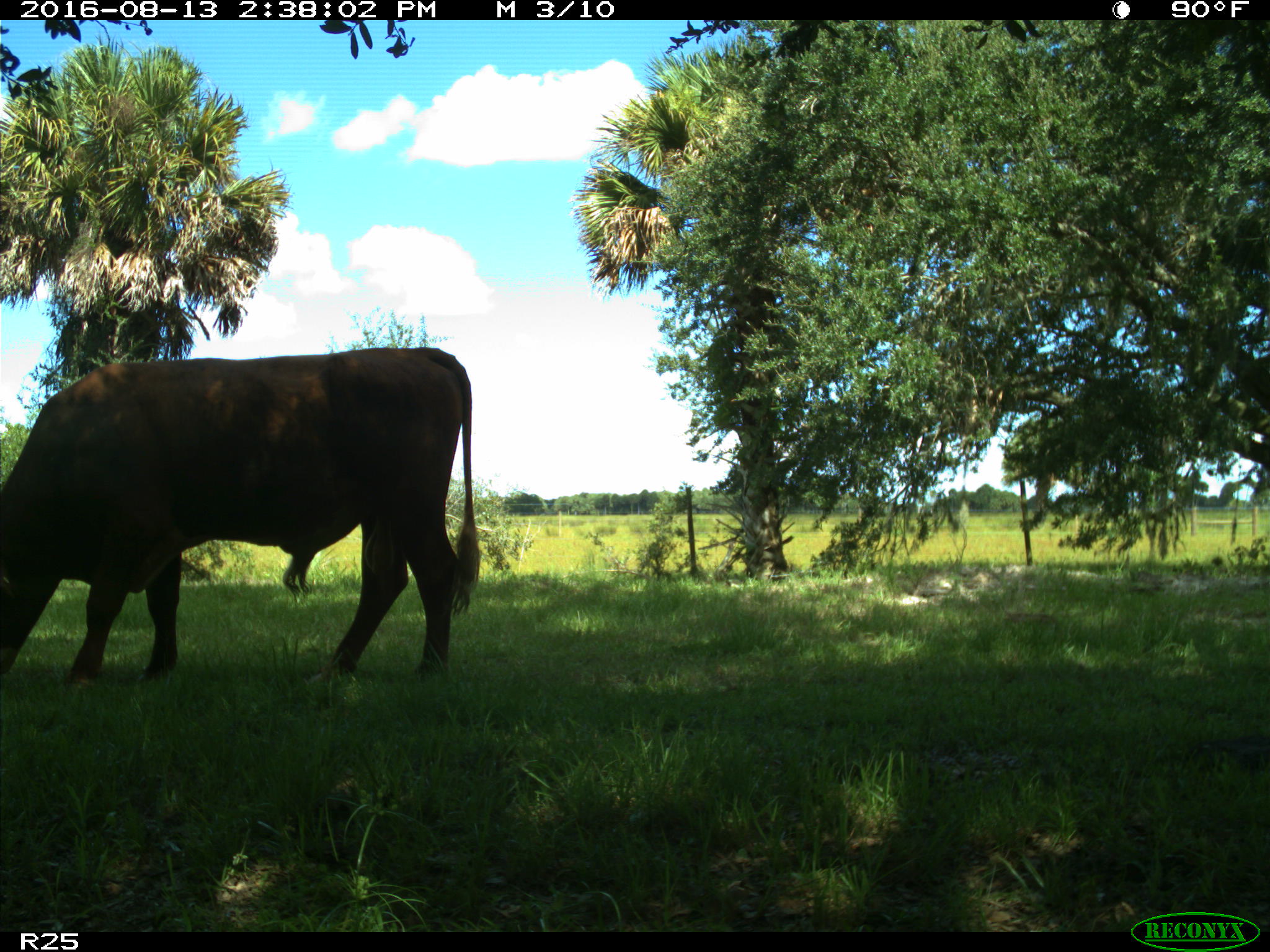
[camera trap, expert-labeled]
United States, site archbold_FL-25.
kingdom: Animalia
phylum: Chordata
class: Mammalia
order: Artiodactyla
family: Bovidae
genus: Bos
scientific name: Bos taurus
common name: domestic cow